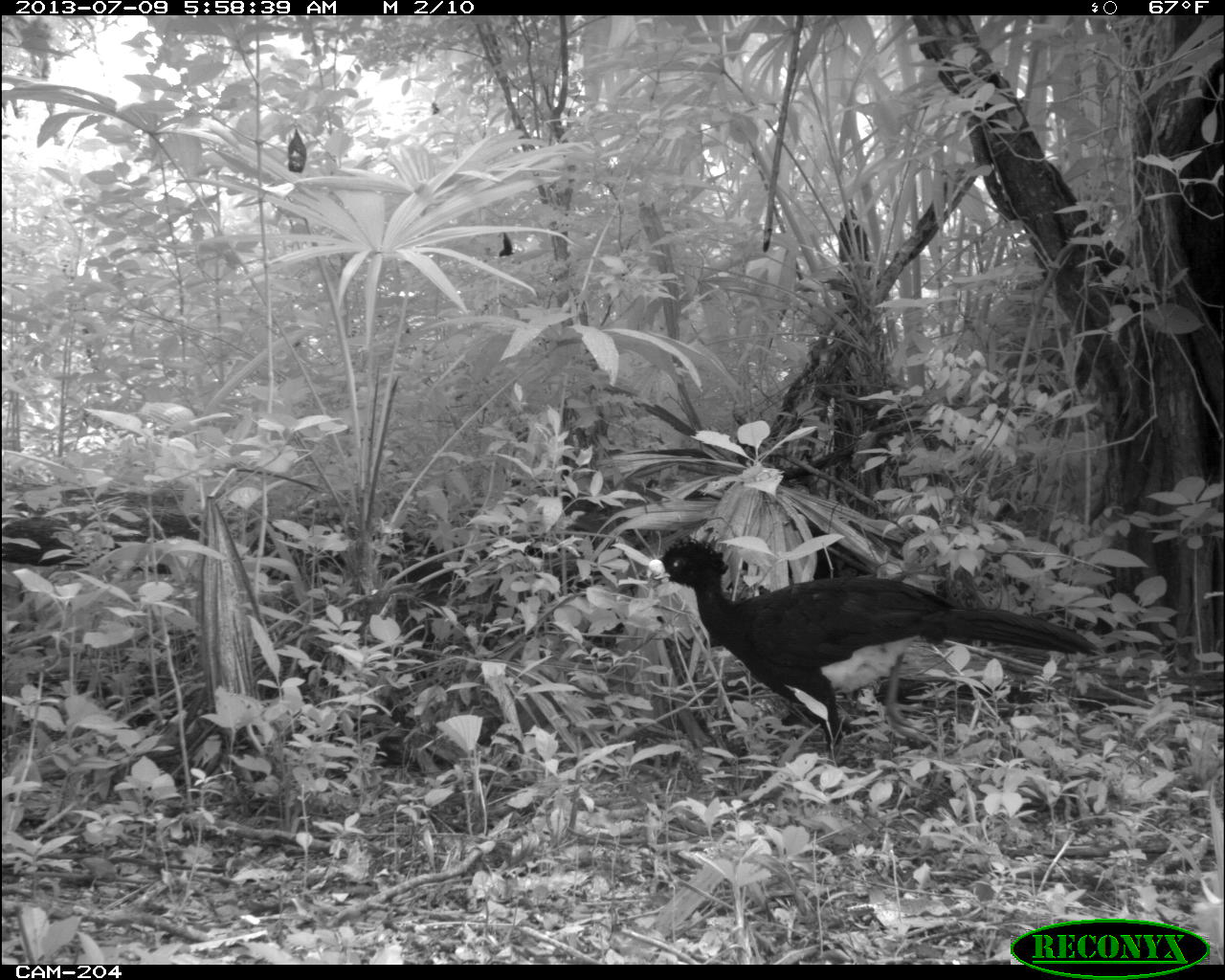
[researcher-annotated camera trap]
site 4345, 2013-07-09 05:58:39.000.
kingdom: Animalia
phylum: Chordata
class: Aves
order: Galliformes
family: Cracidae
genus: Crax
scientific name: Crax rubra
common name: great curassow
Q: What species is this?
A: Crax rubra (great curassow).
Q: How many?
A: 1.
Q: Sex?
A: Male.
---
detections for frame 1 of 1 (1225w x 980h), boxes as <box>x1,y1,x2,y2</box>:
crax rubra: <box>633,535,1105,777</box>